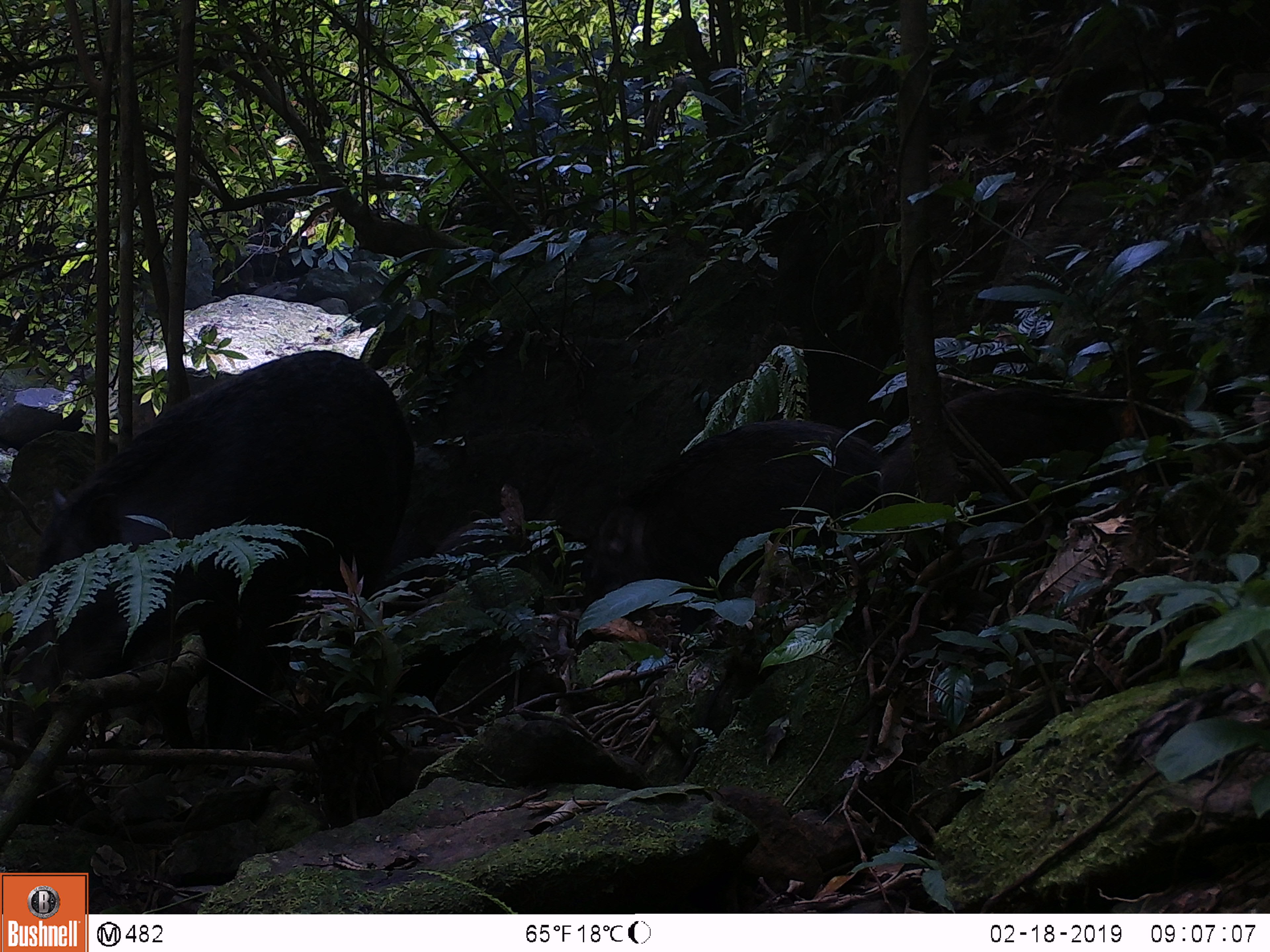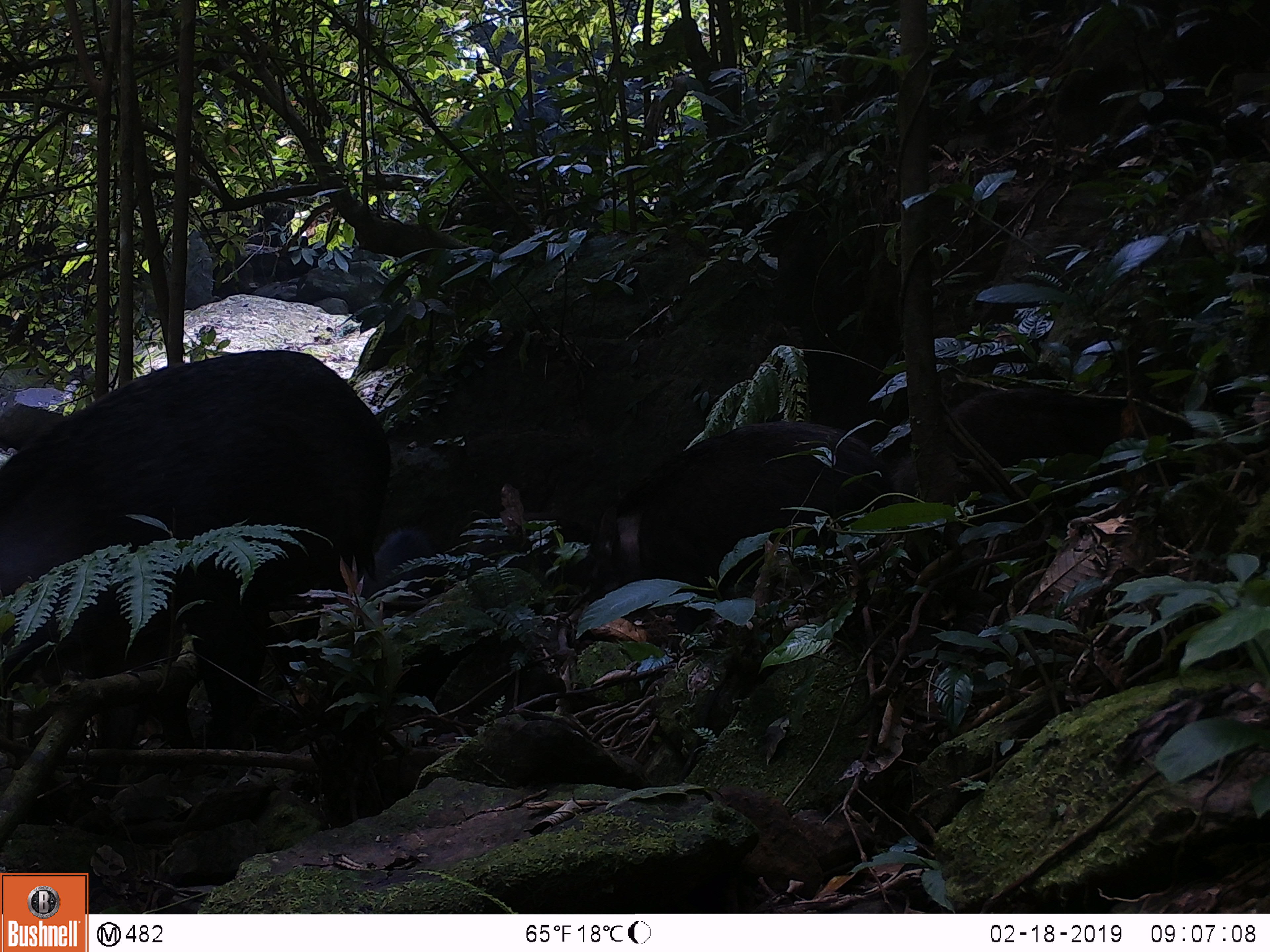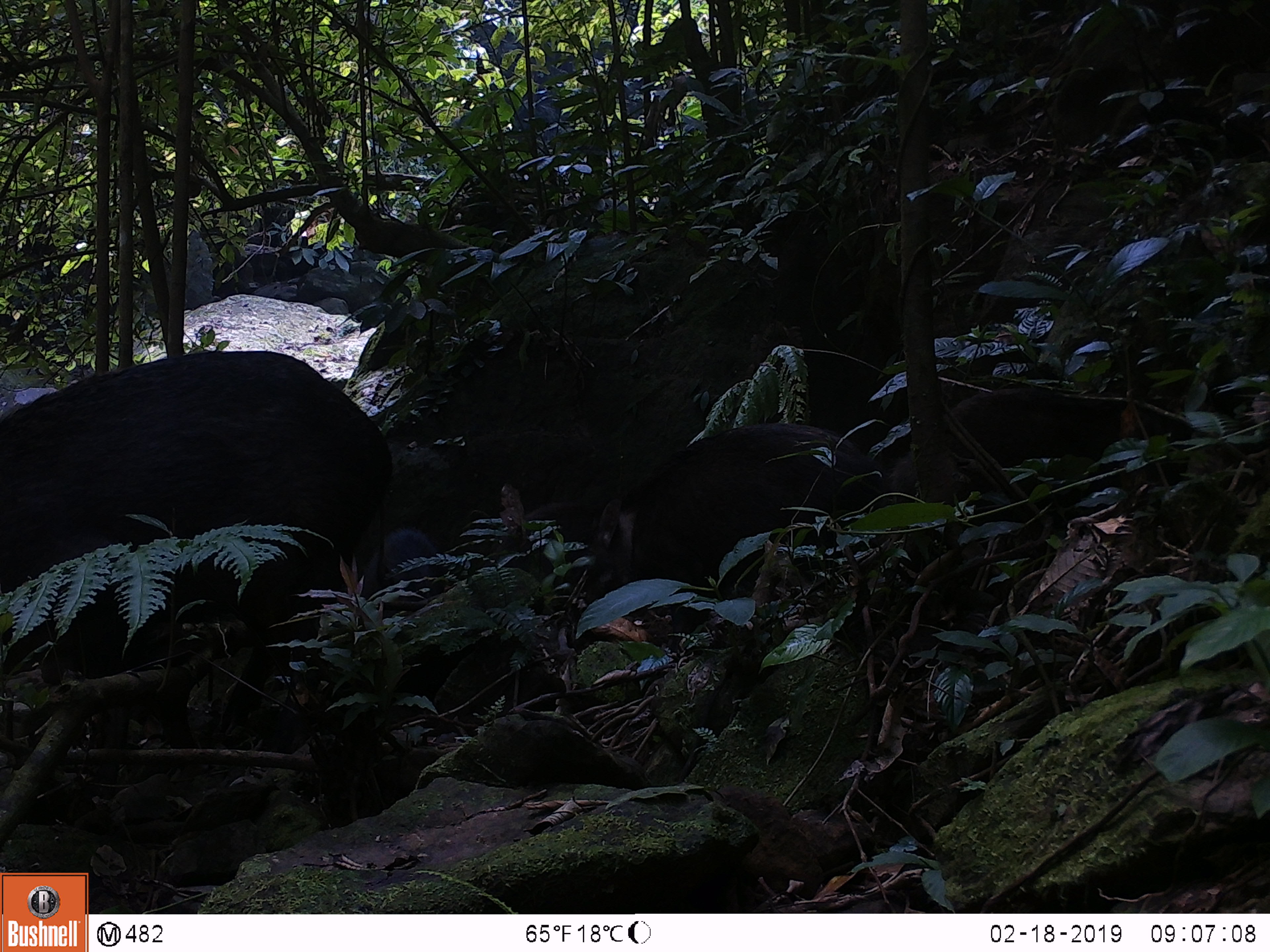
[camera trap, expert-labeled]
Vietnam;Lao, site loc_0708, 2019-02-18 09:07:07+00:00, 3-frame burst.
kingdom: Animalia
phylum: Chordata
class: Mammalia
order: Artiodactyla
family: Suidae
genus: Sus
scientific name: Sus scrofa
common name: eurasian wild pig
Eurasian wild pig (Sus scrofa). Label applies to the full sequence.